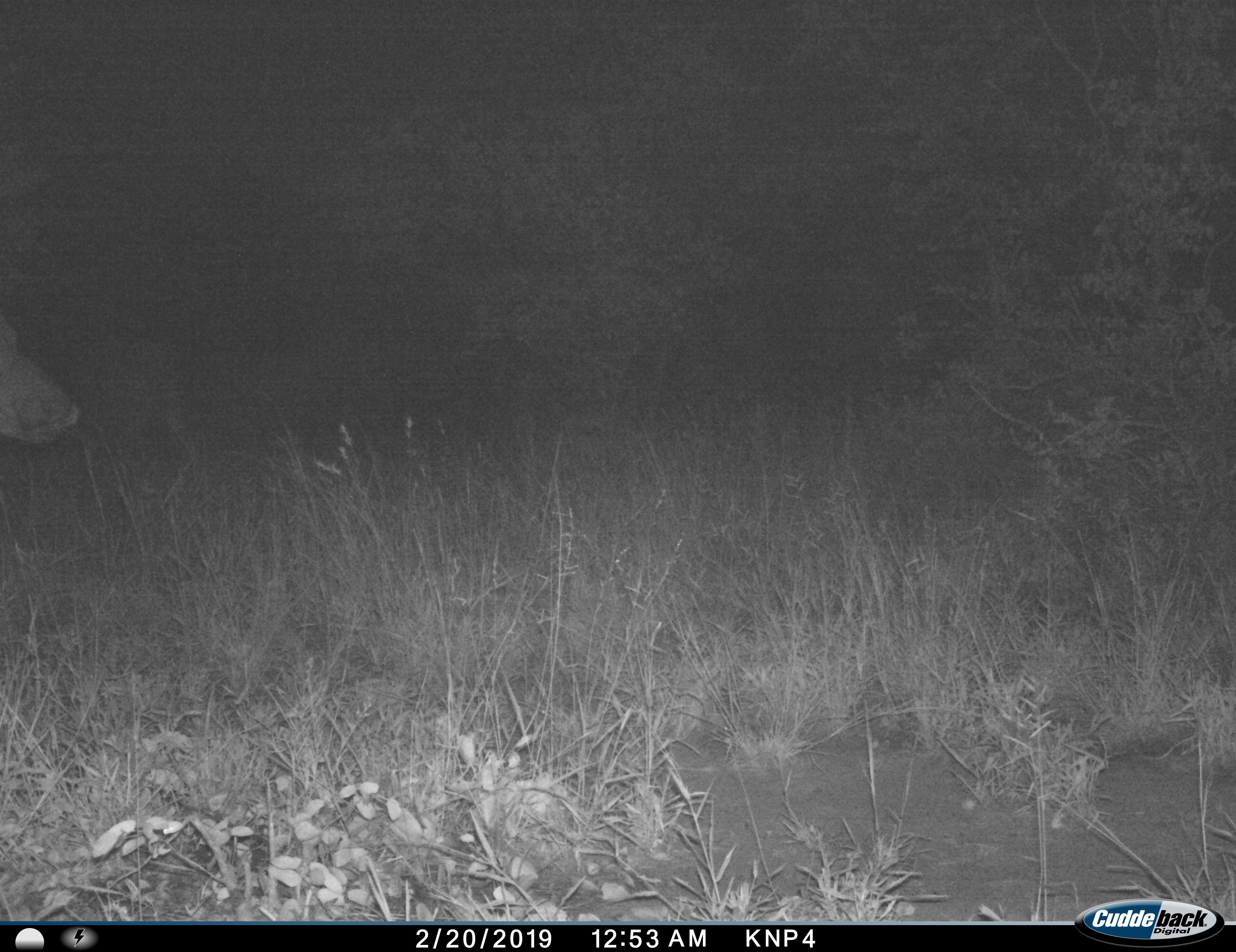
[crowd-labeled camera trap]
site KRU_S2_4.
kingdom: Animalia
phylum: Chordata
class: Mammalia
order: Artiodactyla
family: Bovidae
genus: Aepyceros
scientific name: Aepyceros melampus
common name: impala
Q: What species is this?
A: Impala (Aepyceros melampus).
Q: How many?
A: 1.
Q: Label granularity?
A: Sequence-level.